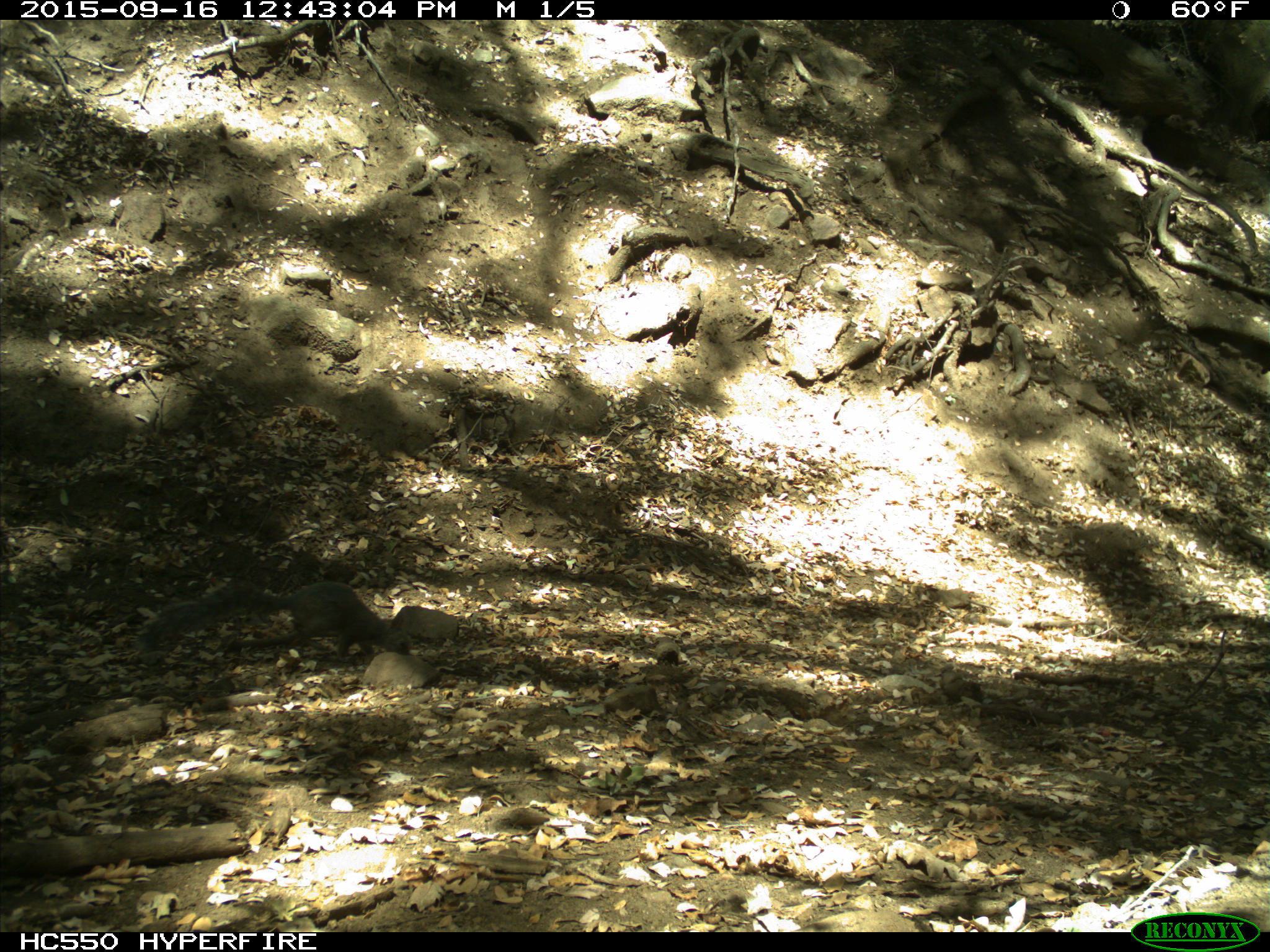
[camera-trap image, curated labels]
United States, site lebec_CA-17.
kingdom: Animalia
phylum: Chordata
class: Mammalia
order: Rodentia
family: Sciuridae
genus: Sciurus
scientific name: Sciurus carolinensis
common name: eastern gray squirrel